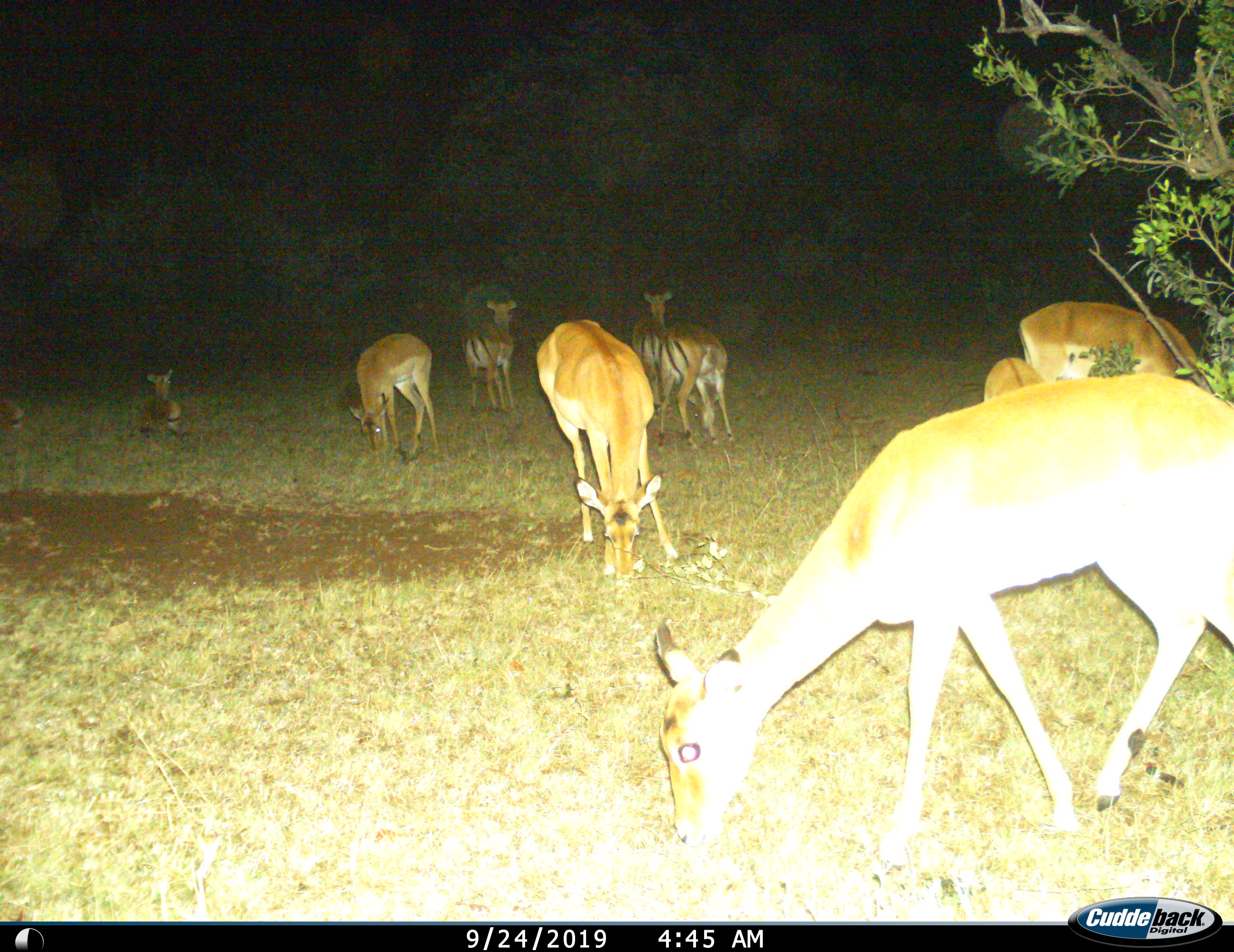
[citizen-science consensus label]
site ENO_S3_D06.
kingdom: Animalia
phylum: Chordata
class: Mammalia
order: Artiodactyla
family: Bovidae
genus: Aepyceros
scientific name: Aepyceros melampus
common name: impala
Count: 9.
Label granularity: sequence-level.